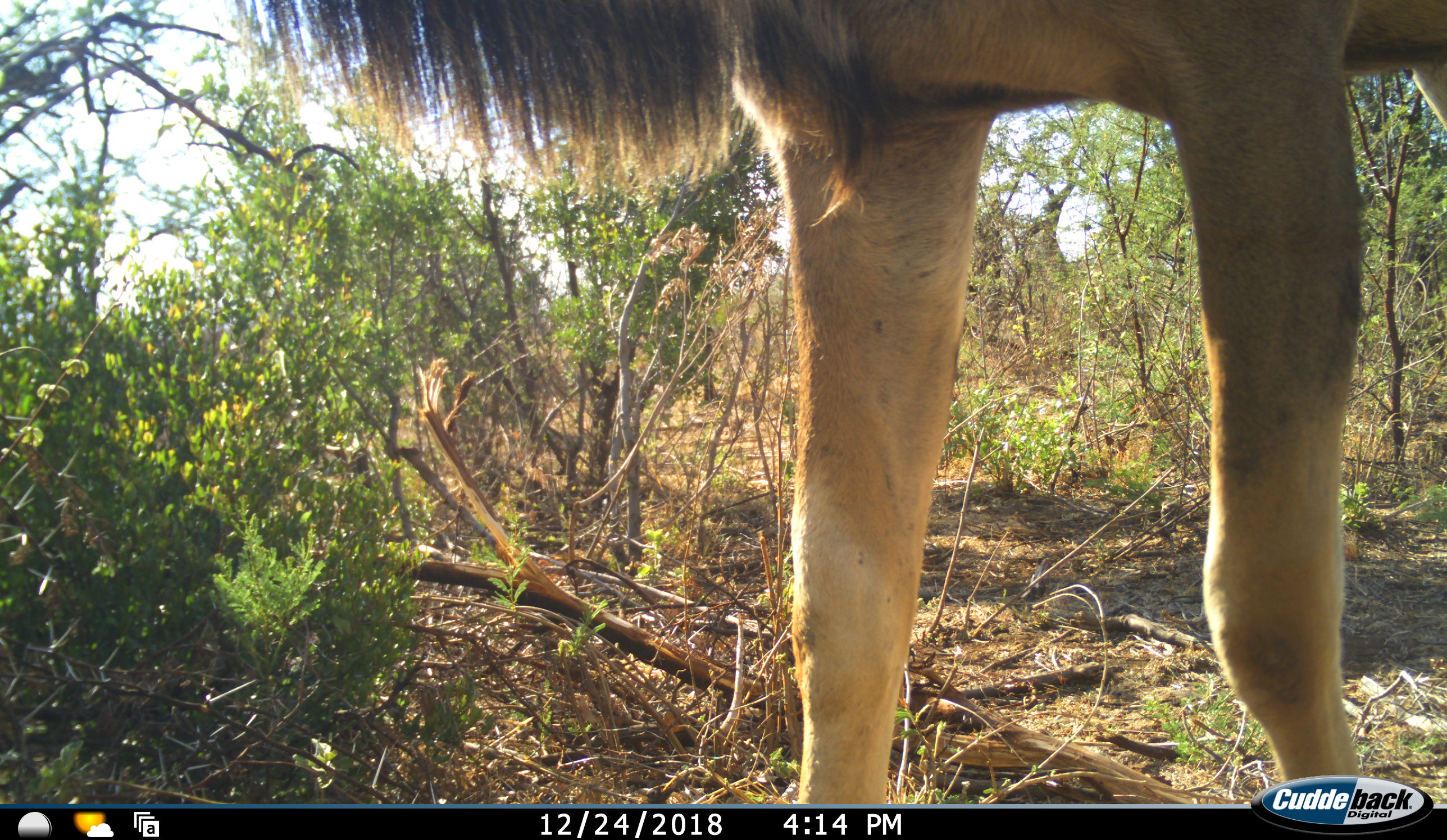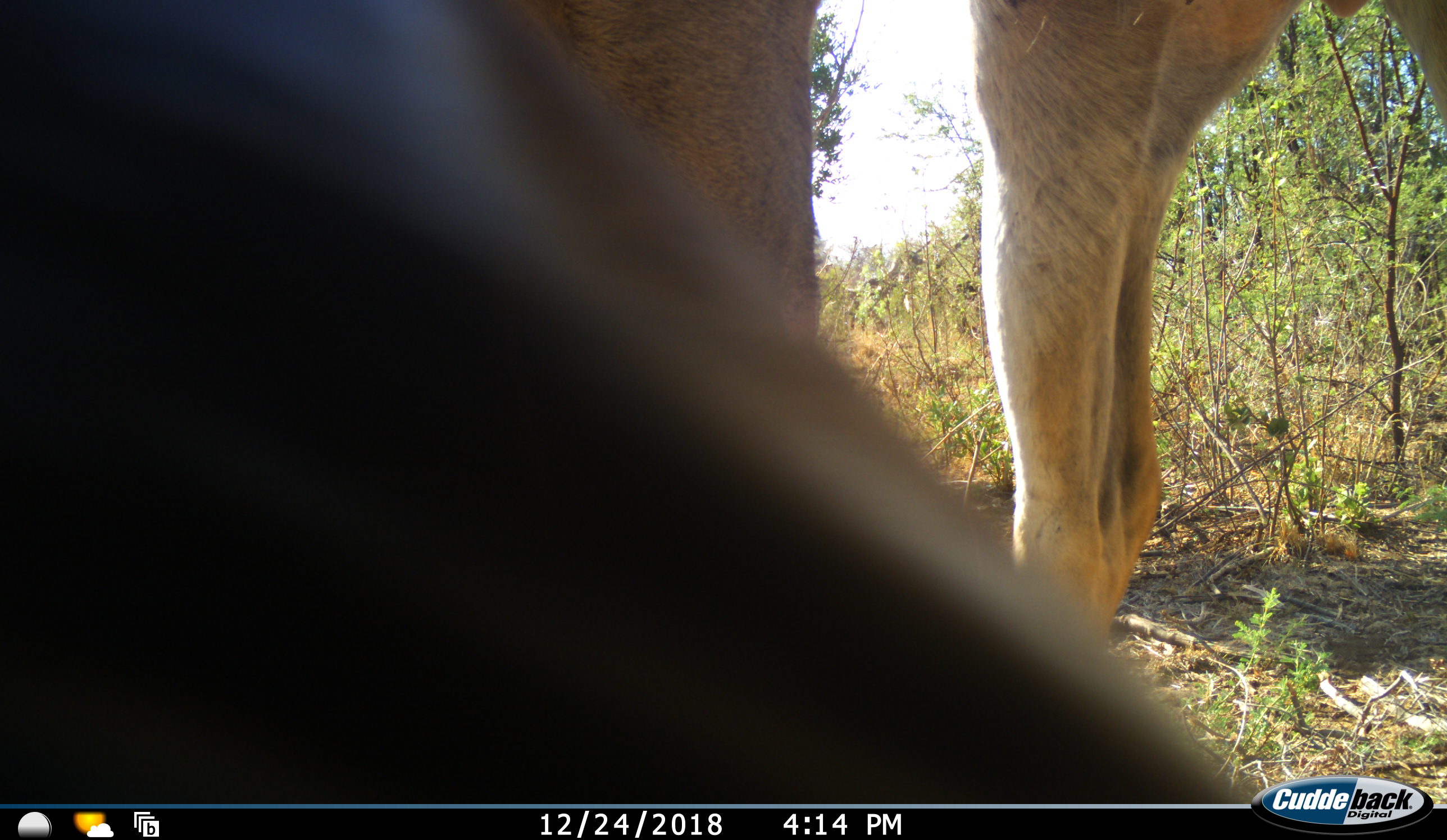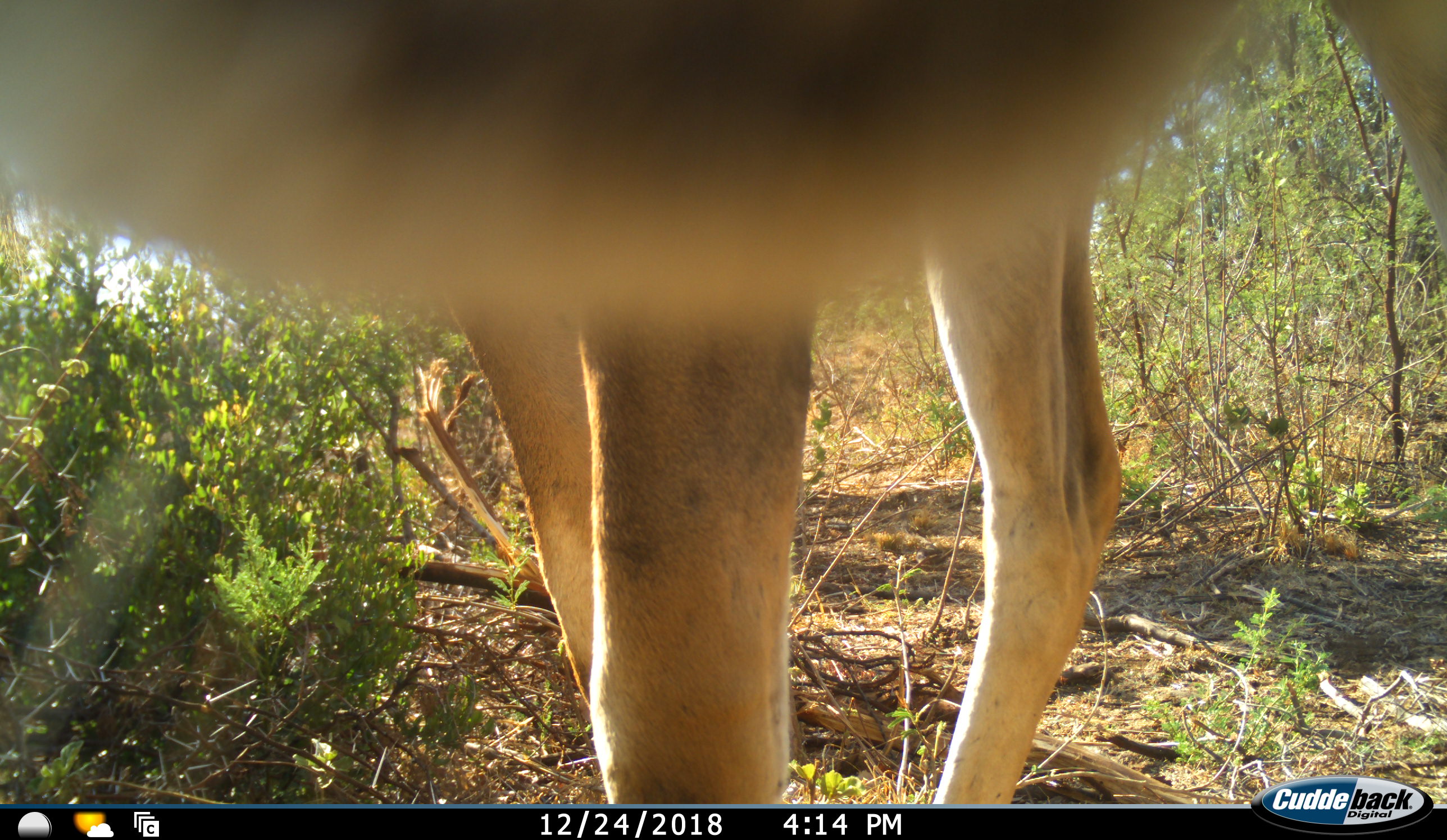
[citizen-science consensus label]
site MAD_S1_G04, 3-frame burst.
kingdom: Animalia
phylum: Chordata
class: Mammalia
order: Artiodactyla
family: Bovidae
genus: Connochaetes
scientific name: Connochaetes taurinus taurinus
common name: blue wildebeest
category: wildebeestblue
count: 1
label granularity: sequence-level